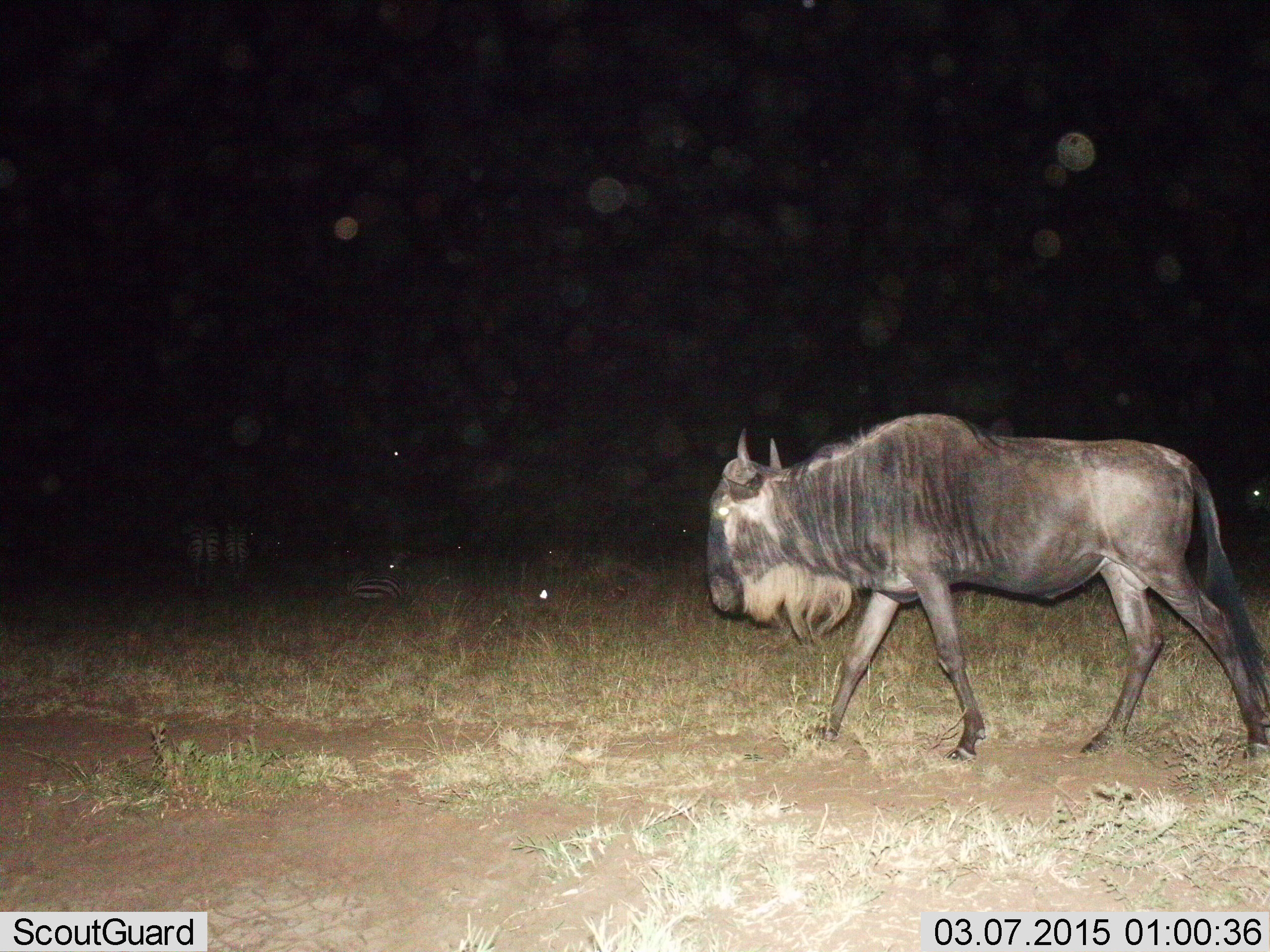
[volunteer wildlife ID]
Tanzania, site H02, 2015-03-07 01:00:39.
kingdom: Animalia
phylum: Chordata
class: Mammalia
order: Artiodactyla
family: Bovidae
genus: Connochaetes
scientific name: Connochaetes taurinus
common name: blue wildebeest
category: wildebeest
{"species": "wildebeest (blue wildebeest) (Connochaetes taurinus)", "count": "1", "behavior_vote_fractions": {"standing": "12%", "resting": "6%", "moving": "94%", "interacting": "0%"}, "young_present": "0%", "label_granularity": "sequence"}